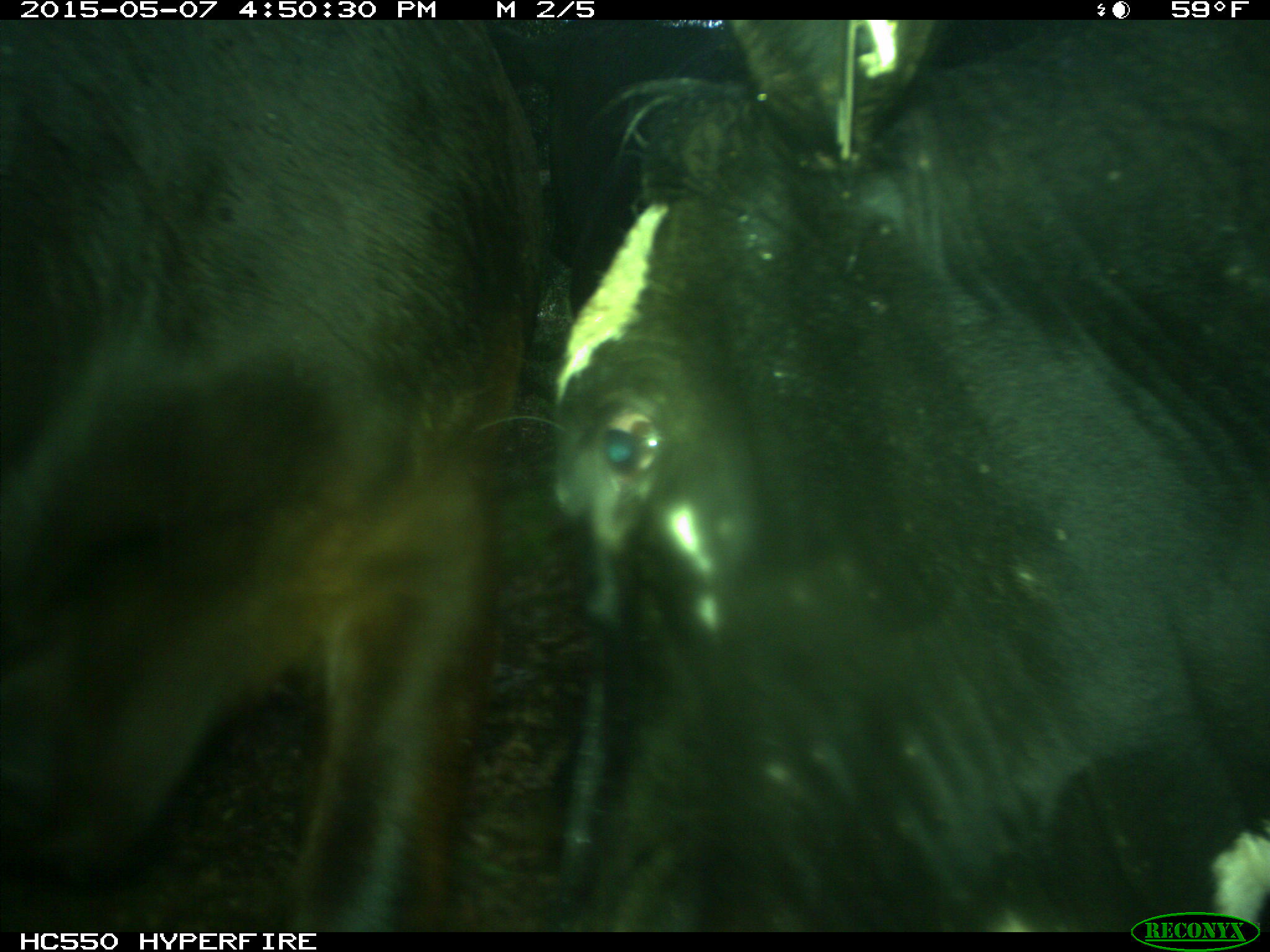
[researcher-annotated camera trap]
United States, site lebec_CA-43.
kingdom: Animalia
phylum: Chordata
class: Mammalia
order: Artiodactyla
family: Bovidae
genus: Bos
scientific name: Bos taurus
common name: domestic cow